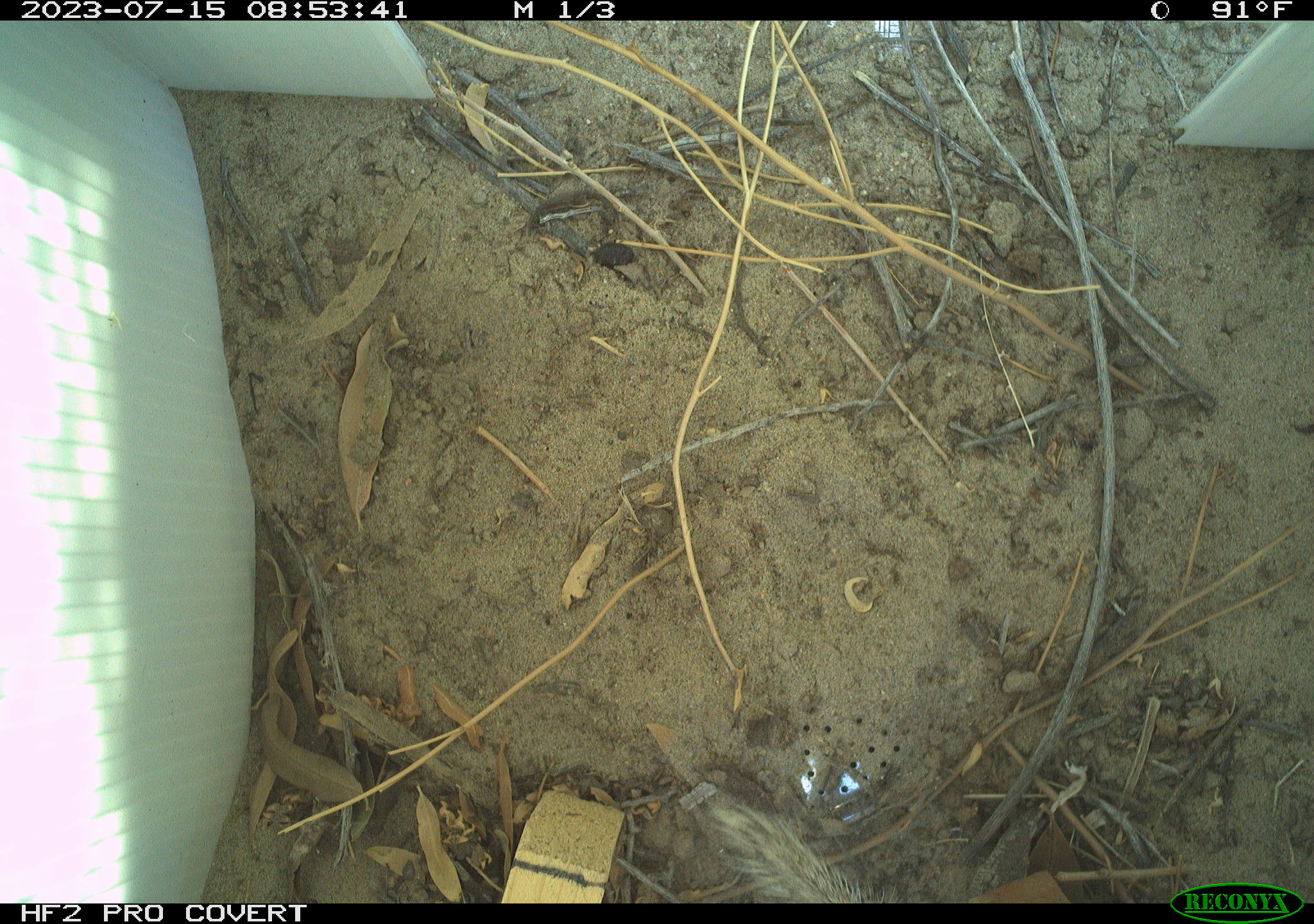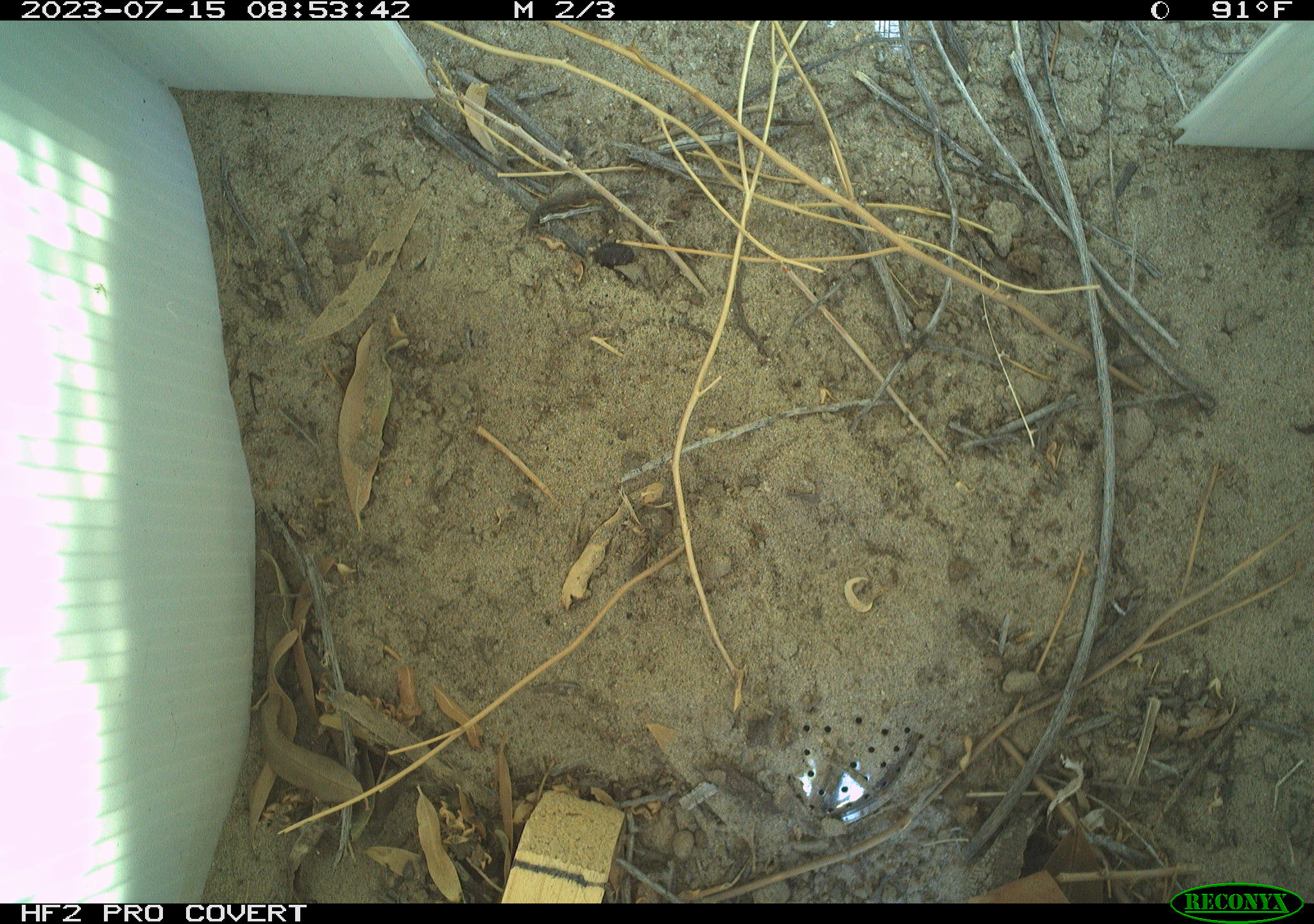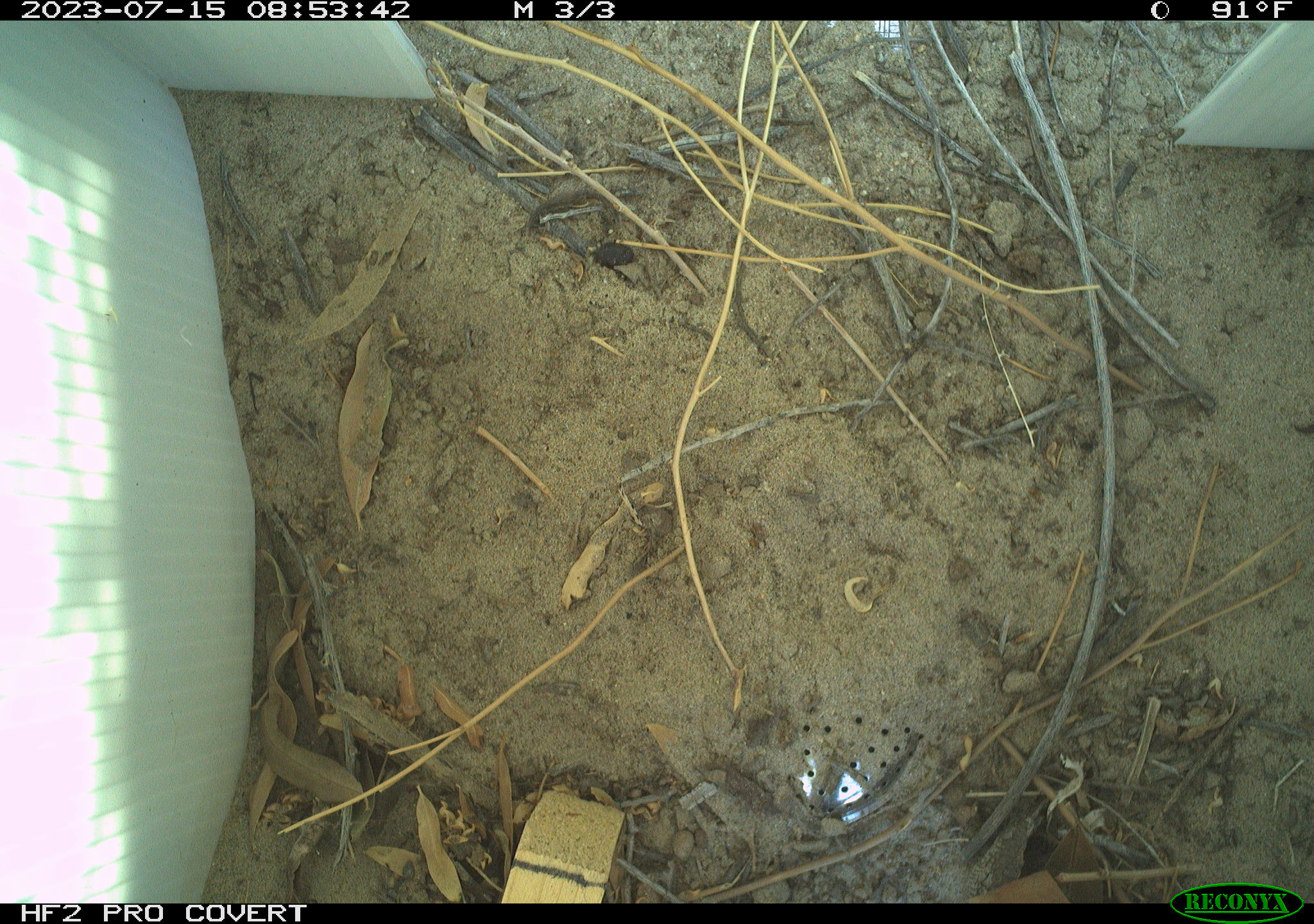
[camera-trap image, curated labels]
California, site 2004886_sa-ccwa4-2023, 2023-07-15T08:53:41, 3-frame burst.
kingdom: Animalia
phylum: Chordata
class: Mammalia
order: Rodentia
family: Sciuridae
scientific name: Sciuridae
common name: squirrels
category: sciuridae family